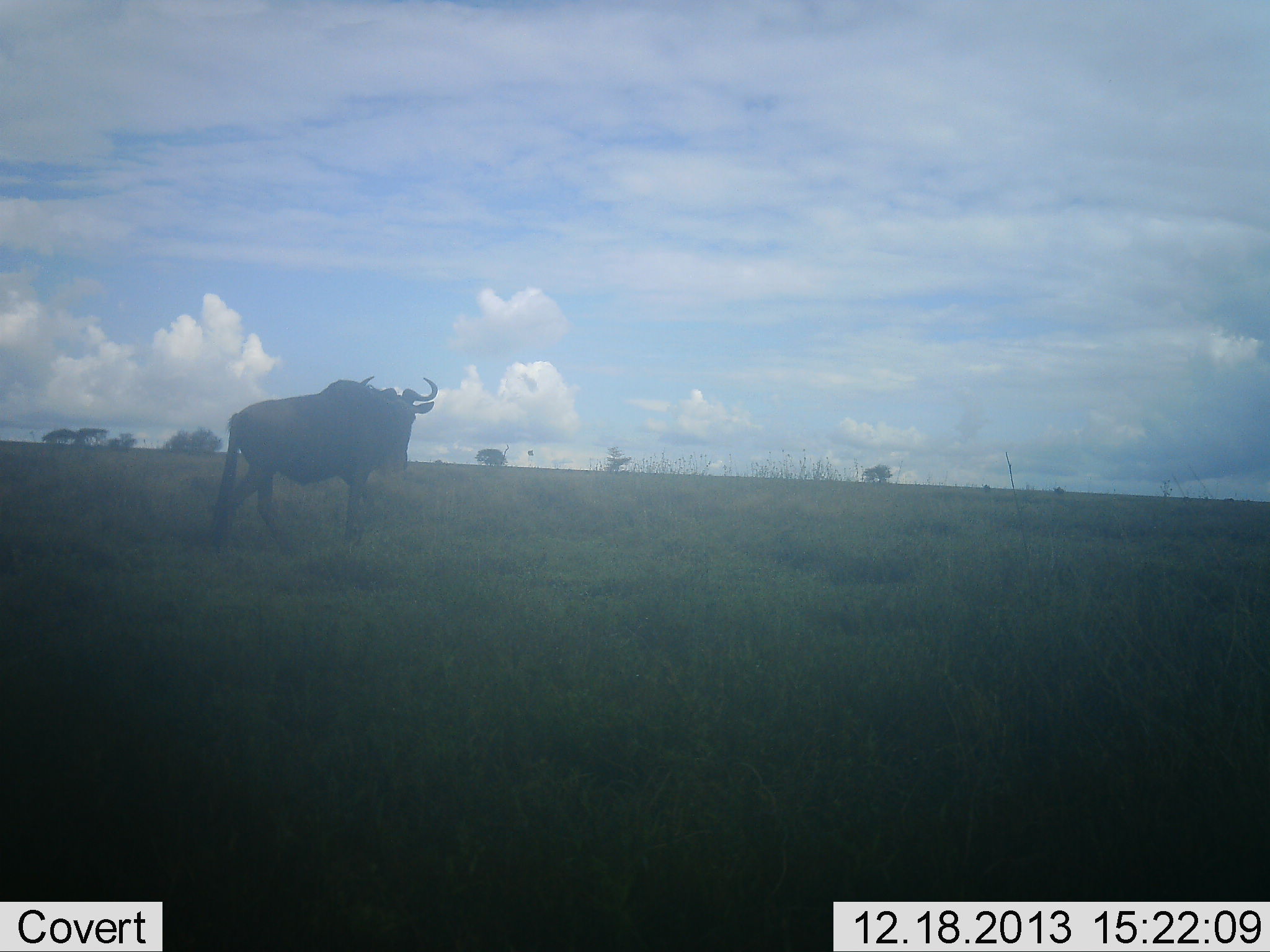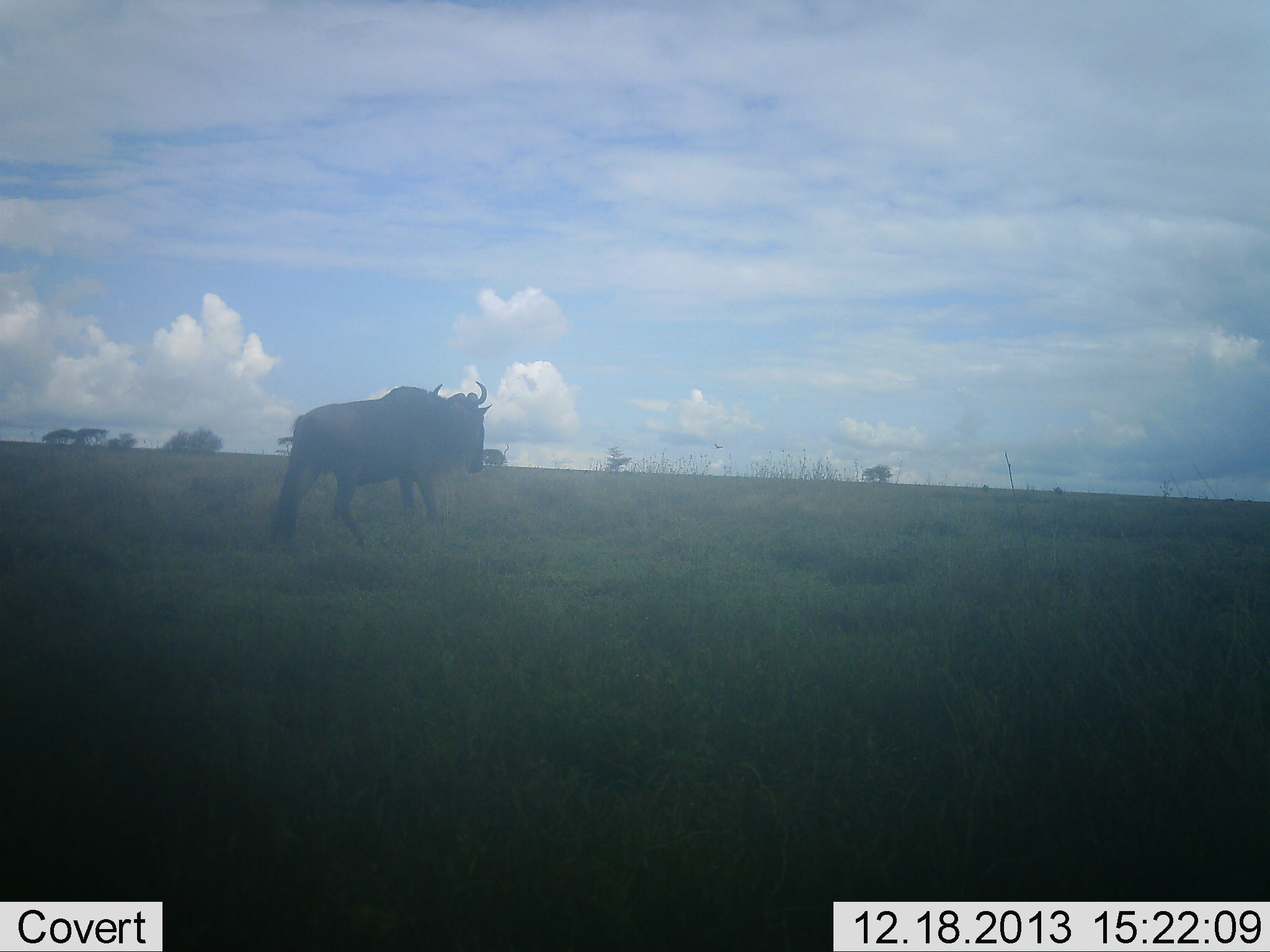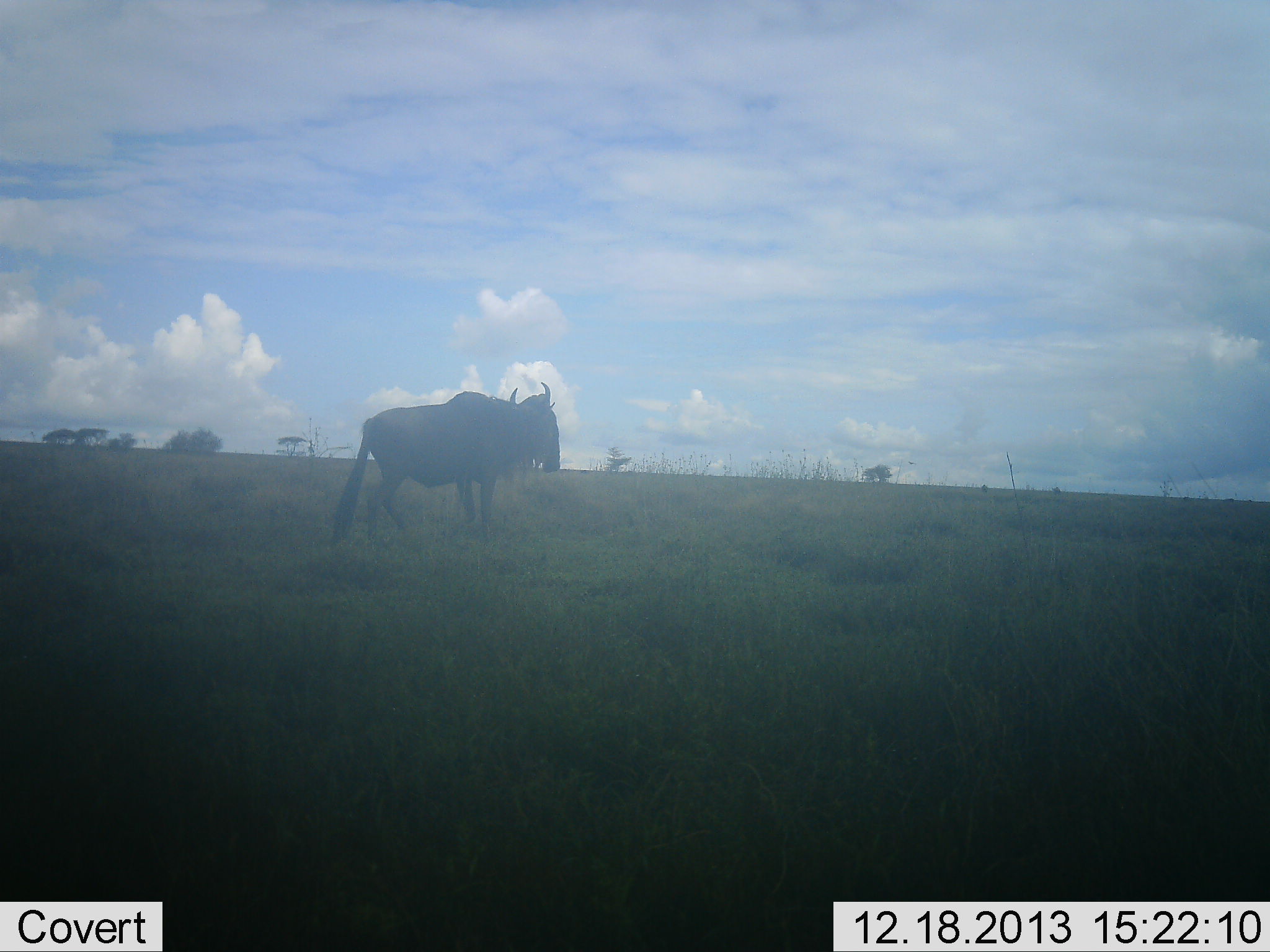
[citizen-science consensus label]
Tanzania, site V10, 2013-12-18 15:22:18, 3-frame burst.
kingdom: Animalia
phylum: Chordata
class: Mammalia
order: Artiodactyla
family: Bovidae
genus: Connochaetes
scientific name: Connochaetes taurinus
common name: blue wildebeest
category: wildebeest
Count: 1.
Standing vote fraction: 0%.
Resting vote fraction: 0%.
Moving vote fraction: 100%.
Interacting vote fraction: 0%.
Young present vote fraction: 0%.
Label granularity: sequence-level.